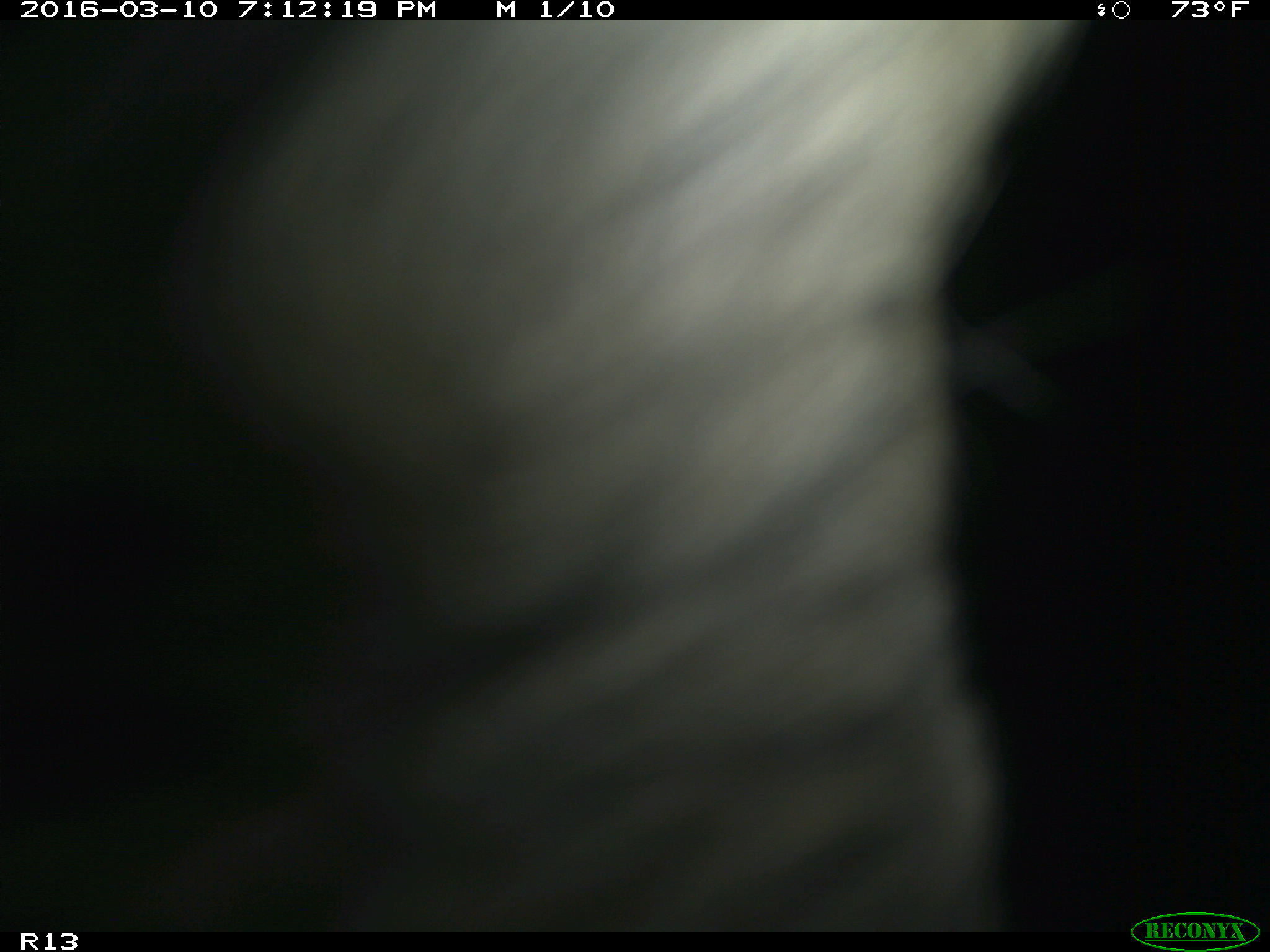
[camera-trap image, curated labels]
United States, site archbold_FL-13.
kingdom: Animalia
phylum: Chordata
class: Mammalia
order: Artiodactyla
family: Bovidae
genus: Bos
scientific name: Bos taurus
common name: domestic cow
Bos taurus (domestic cow).